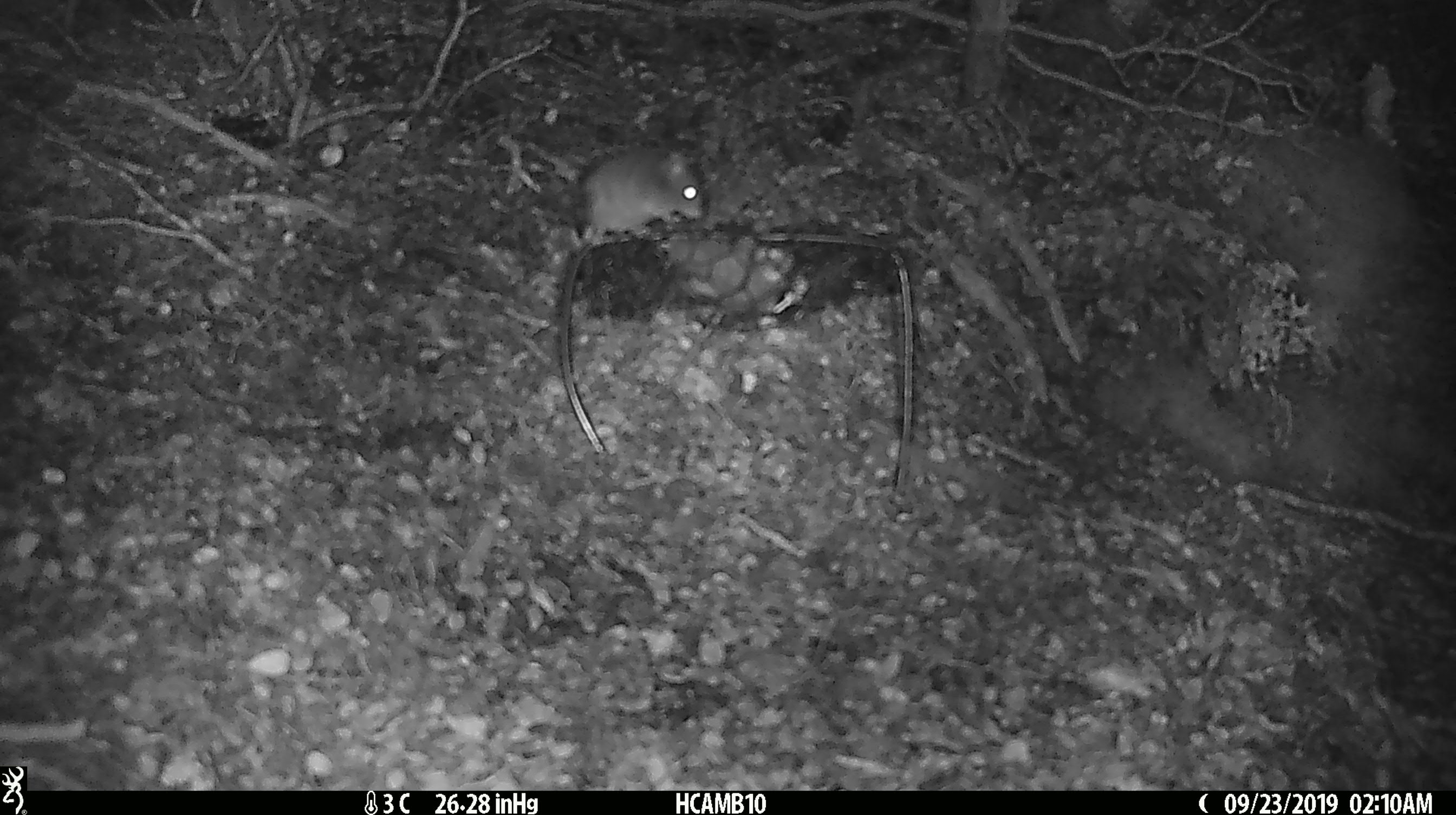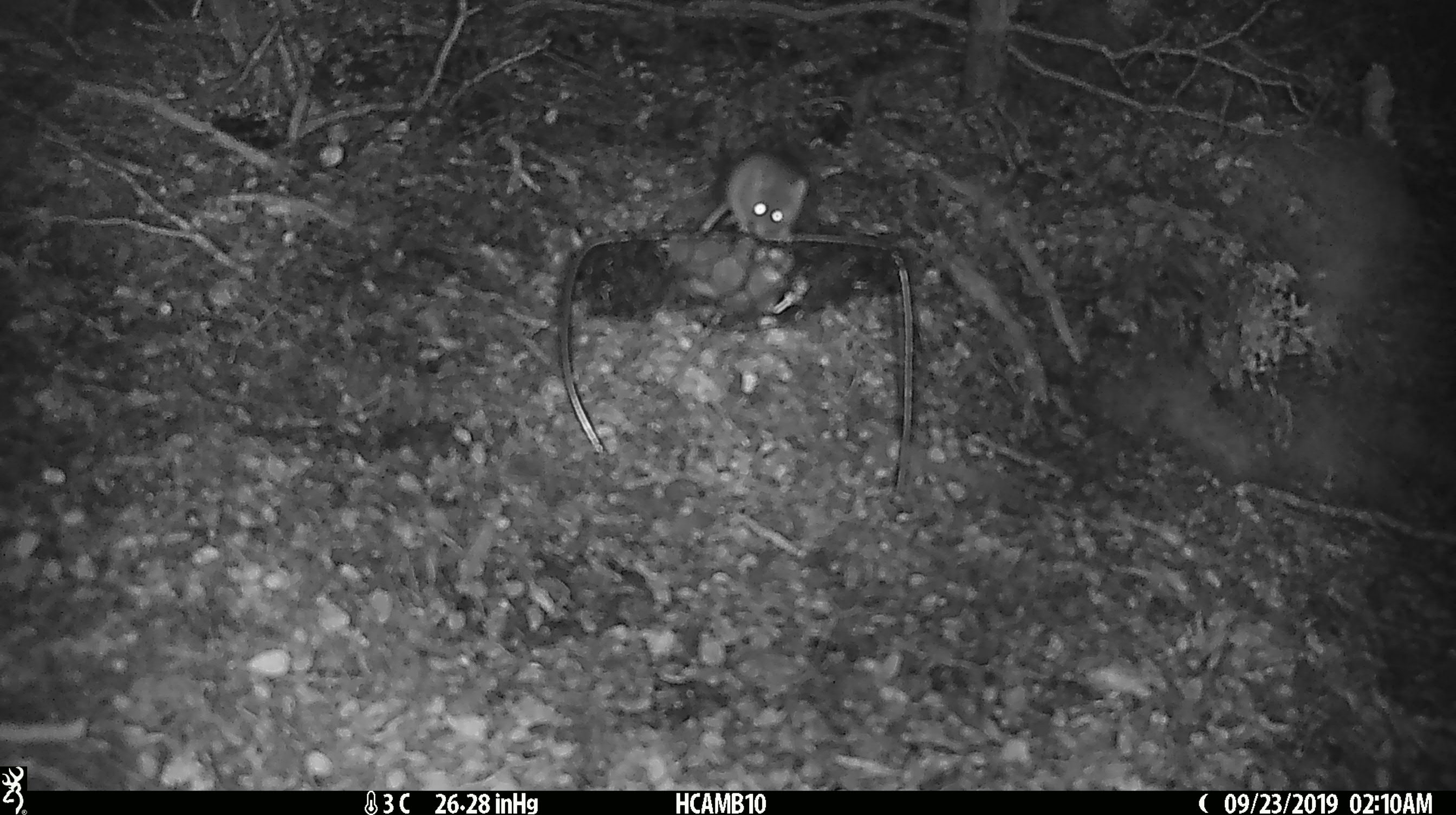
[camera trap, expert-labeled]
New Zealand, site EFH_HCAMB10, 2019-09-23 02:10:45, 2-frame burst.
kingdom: Animalia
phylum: Chordata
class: Mammalia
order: Rodentia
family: Muridae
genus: Mus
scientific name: Mus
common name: mouse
Mouse (Mus).